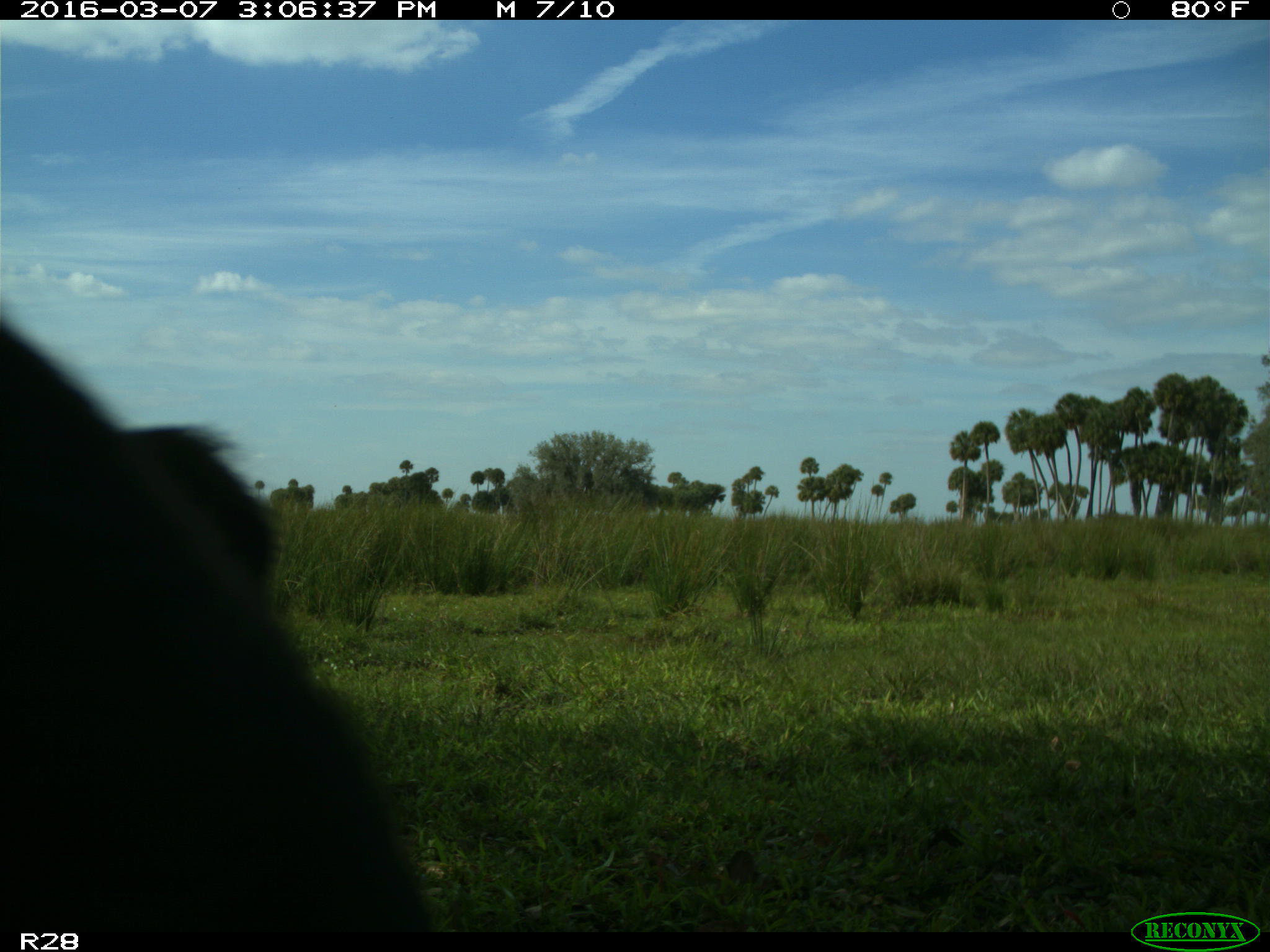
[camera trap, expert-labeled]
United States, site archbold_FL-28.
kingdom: Animalia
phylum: Chordata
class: Mammalia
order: Artiodactyla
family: Bovidae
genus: Bos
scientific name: Bos taurus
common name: domestic cow